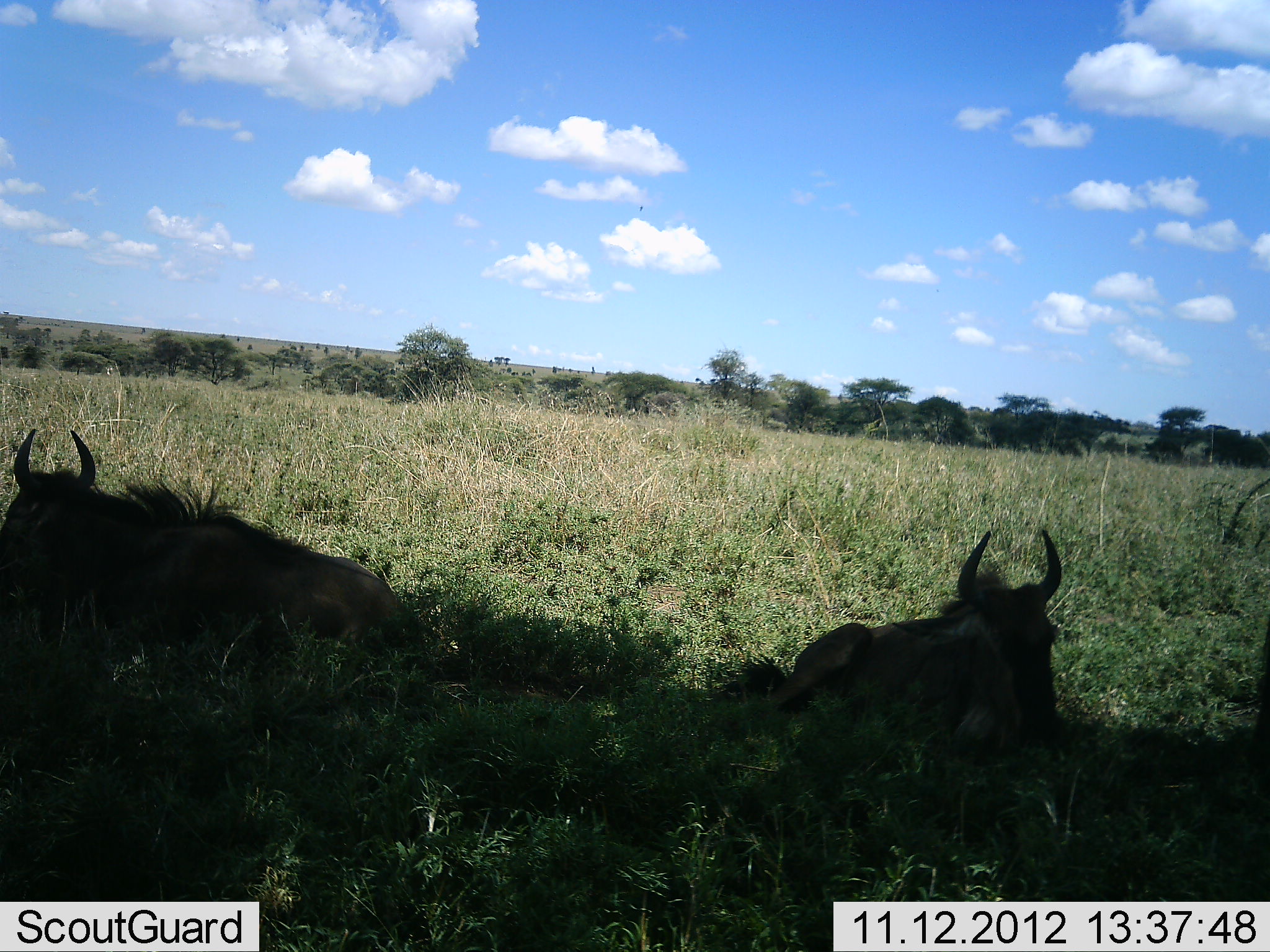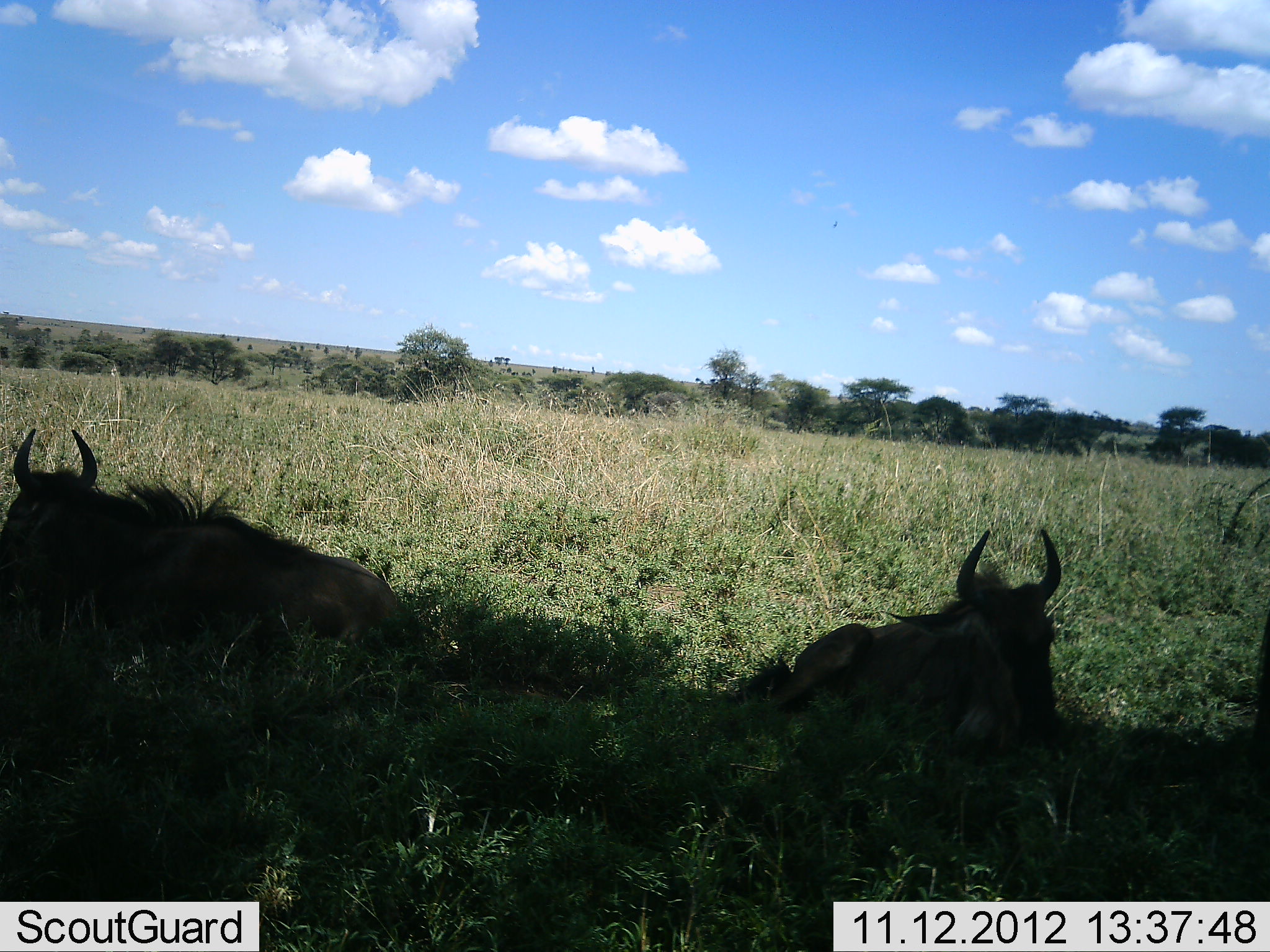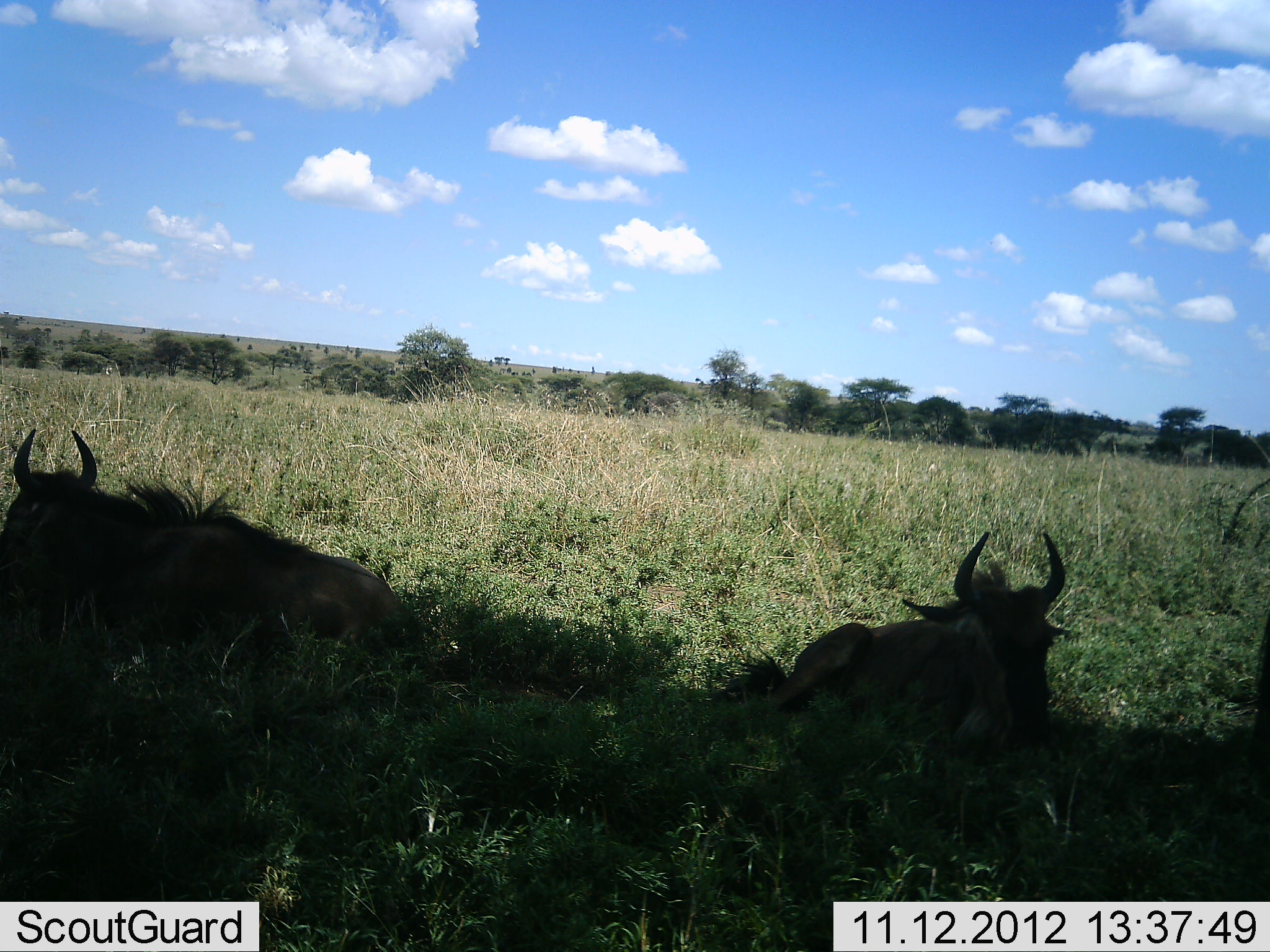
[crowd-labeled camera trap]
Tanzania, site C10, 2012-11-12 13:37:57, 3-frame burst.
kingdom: Animalia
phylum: Chordata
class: Mammalia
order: Artiodactyla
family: Bovidae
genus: Connochaetes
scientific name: Connochaetes taurinus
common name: blue wildebeest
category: wildebeest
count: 2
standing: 0%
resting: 100%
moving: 0%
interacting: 0%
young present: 0%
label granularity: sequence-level